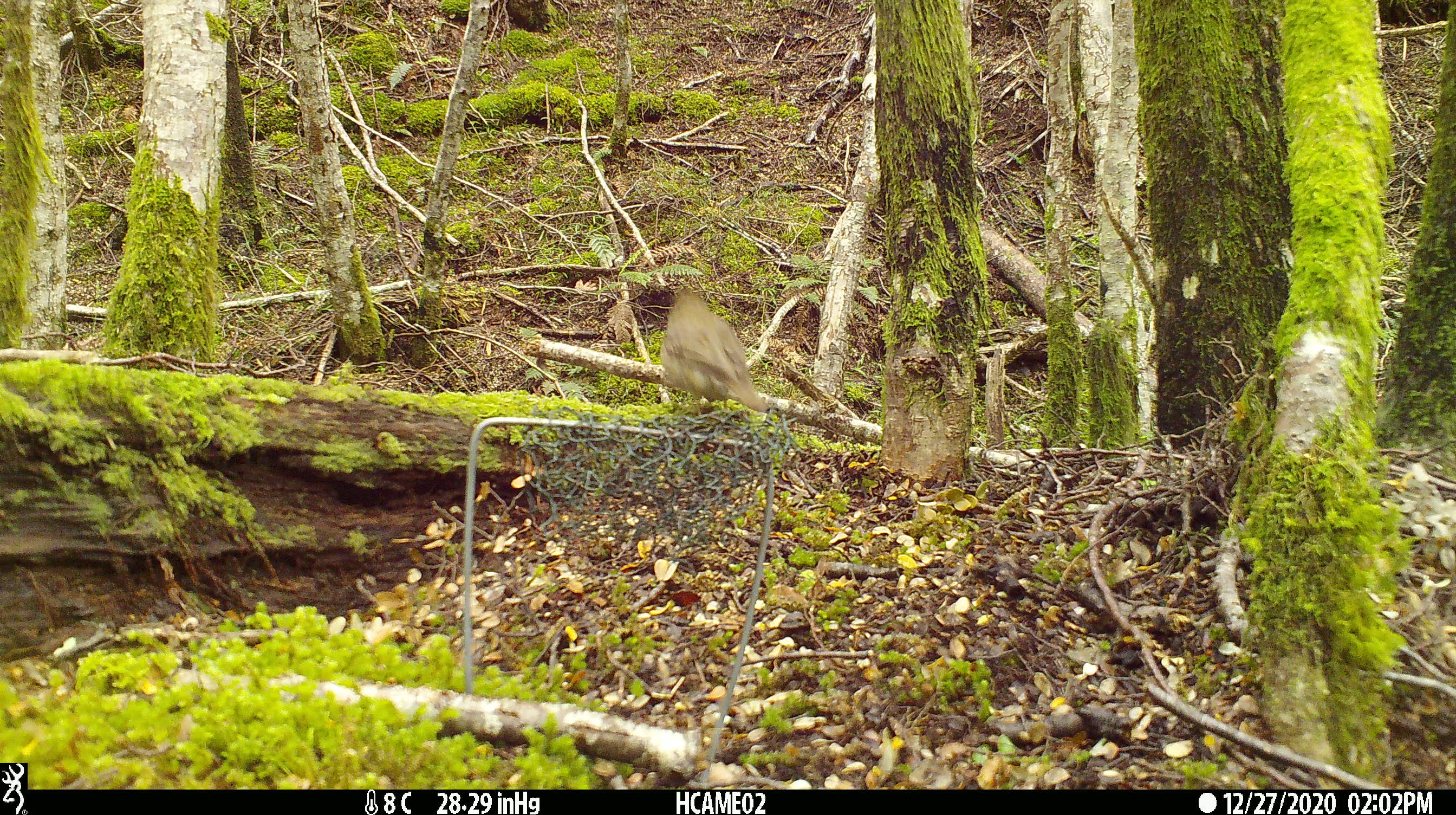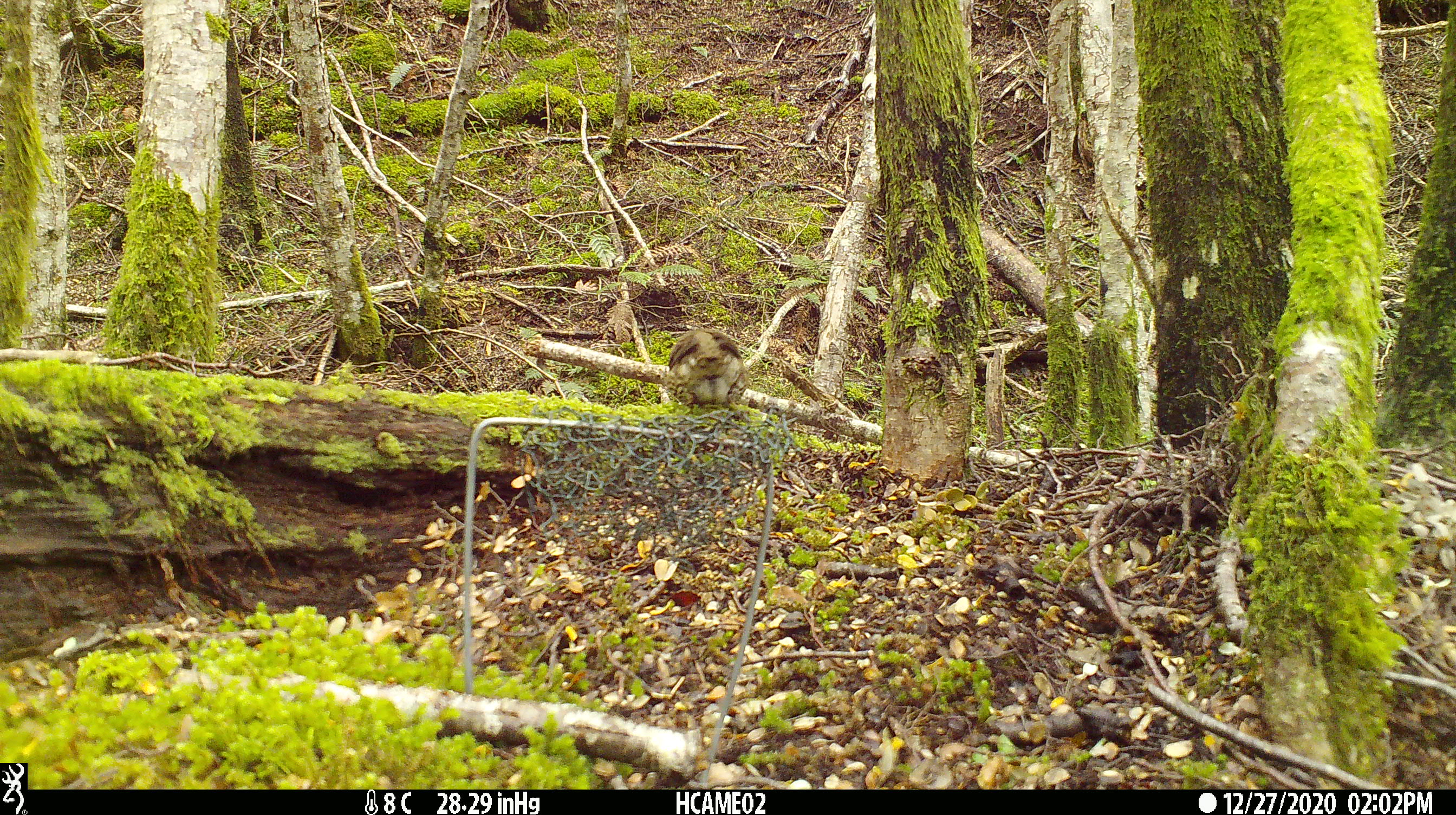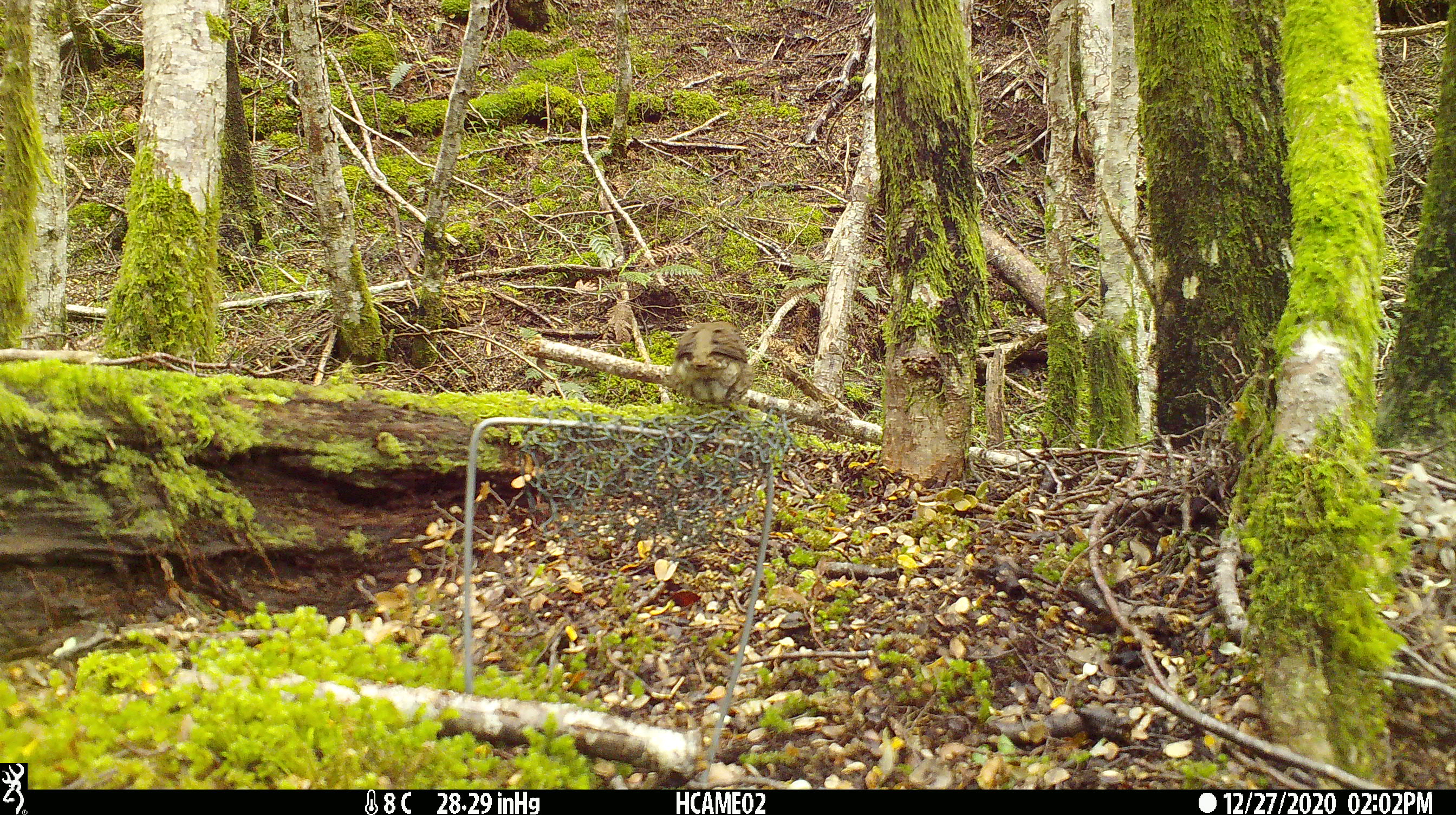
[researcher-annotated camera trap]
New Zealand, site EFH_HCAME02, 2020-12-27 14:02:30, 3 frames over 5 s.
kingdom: Animalia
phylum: Chordata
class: Aves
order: Passeriformes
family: Turdidae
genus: Turdus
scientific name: Turdus philomelos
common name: song thrush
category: thrush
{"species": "thrush (song thrush) (Turdus philomelos)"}